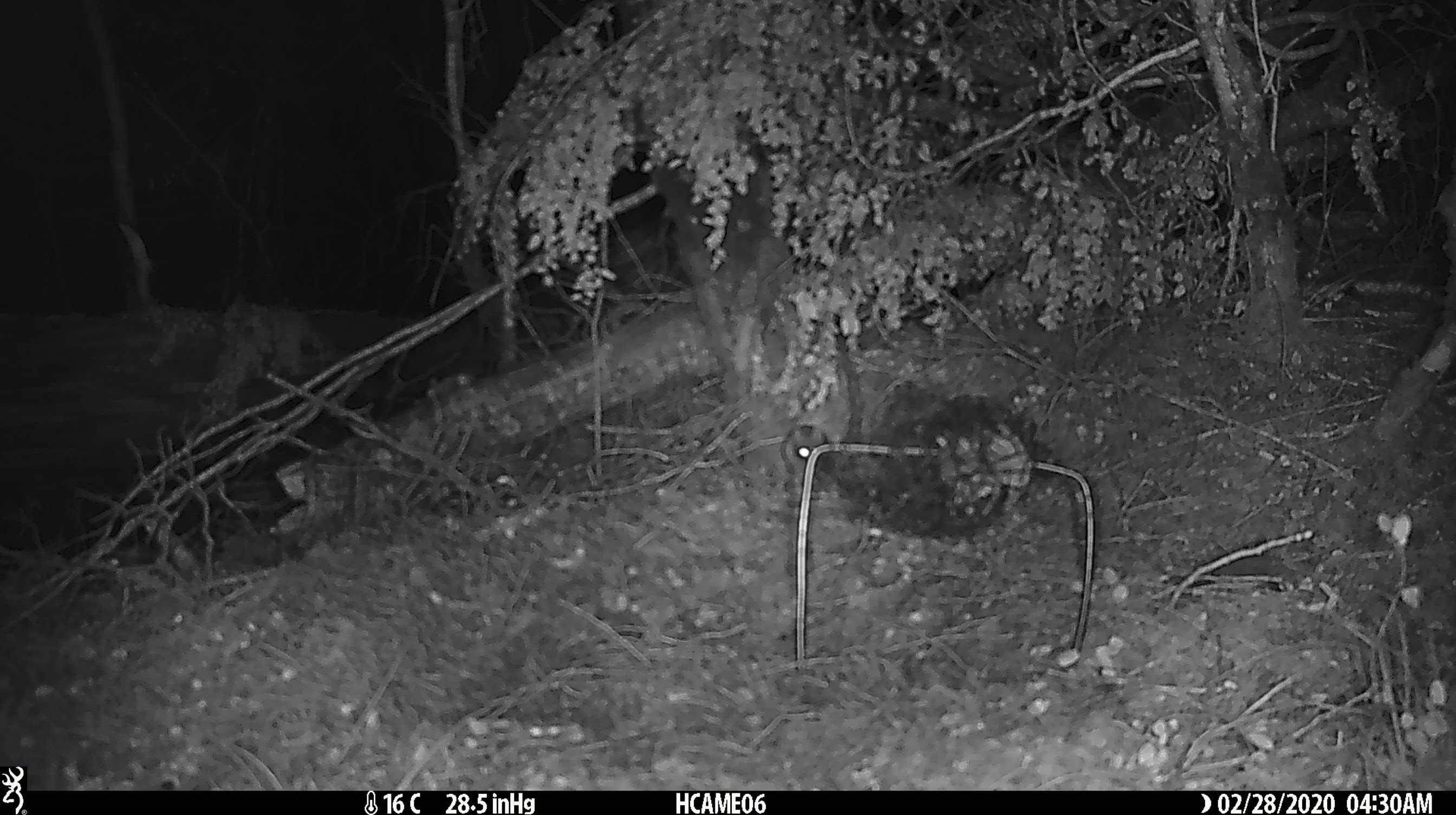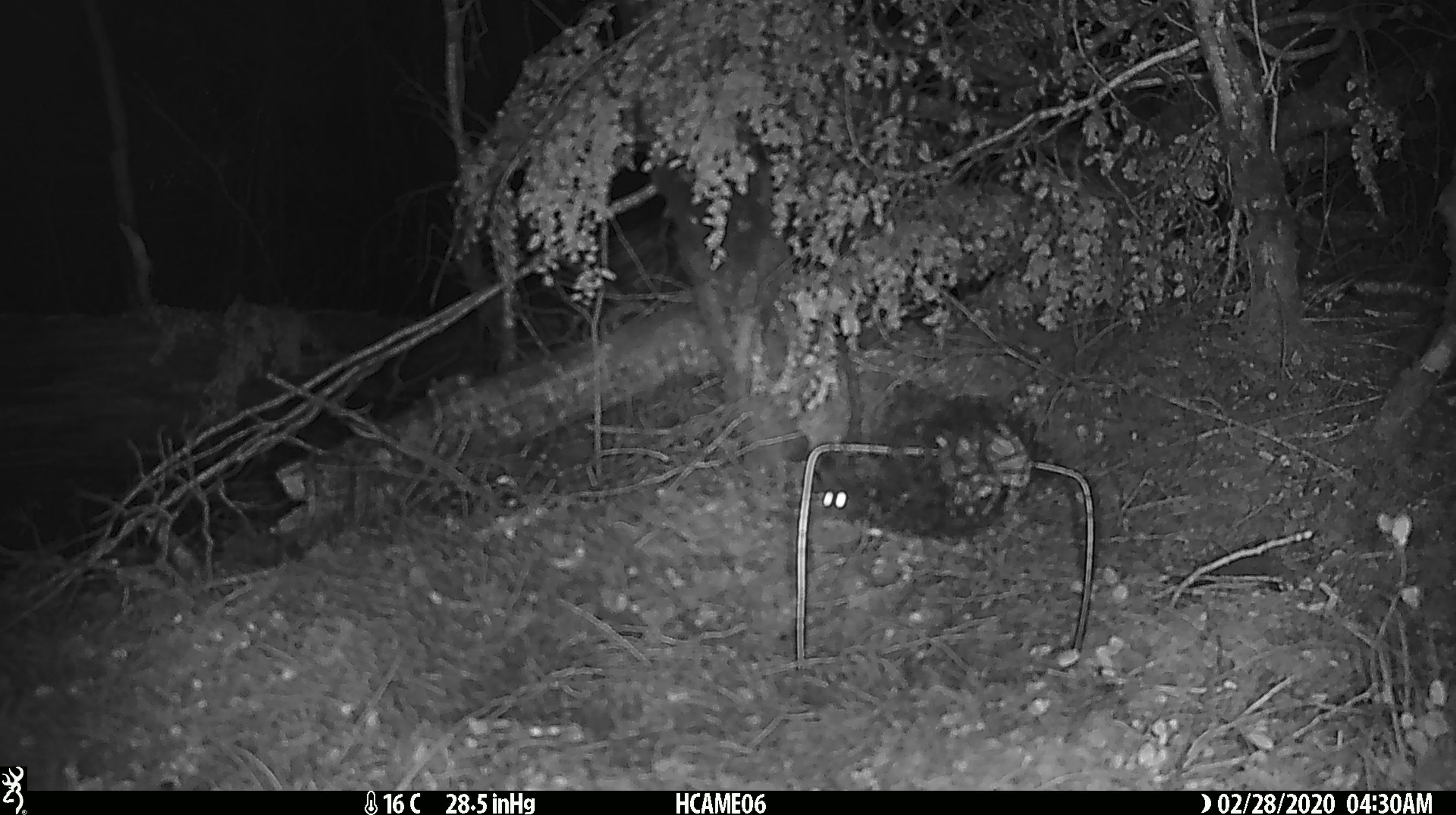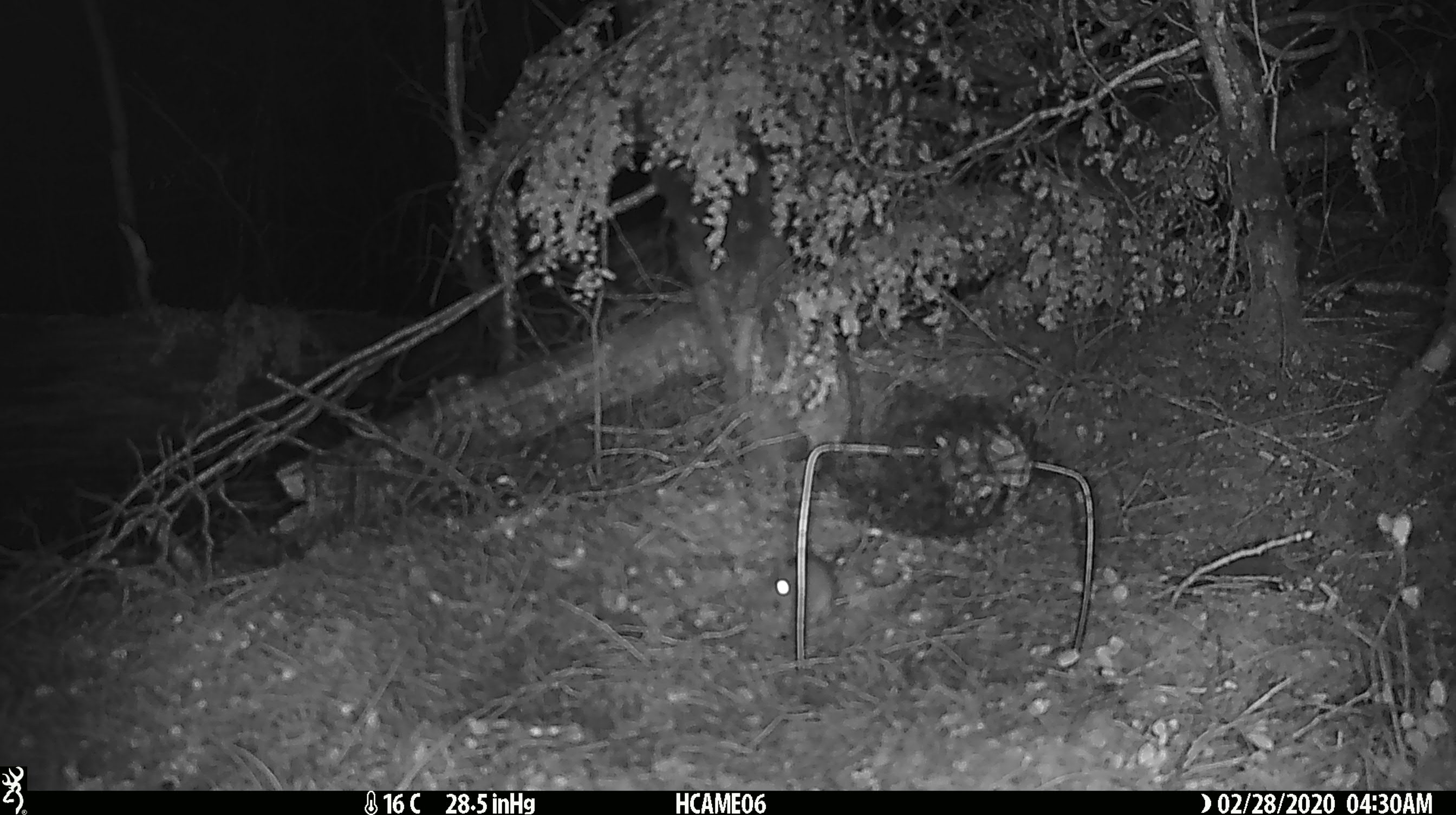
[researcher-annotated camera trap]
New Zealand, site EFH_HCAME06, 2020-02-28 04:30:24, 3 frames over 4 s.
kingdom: Animalia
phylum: Chordata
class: Mammalia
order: Rodentia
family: Muridae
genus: Mus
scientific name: Mus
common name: mouse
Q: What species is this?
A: Mouse (Mus).